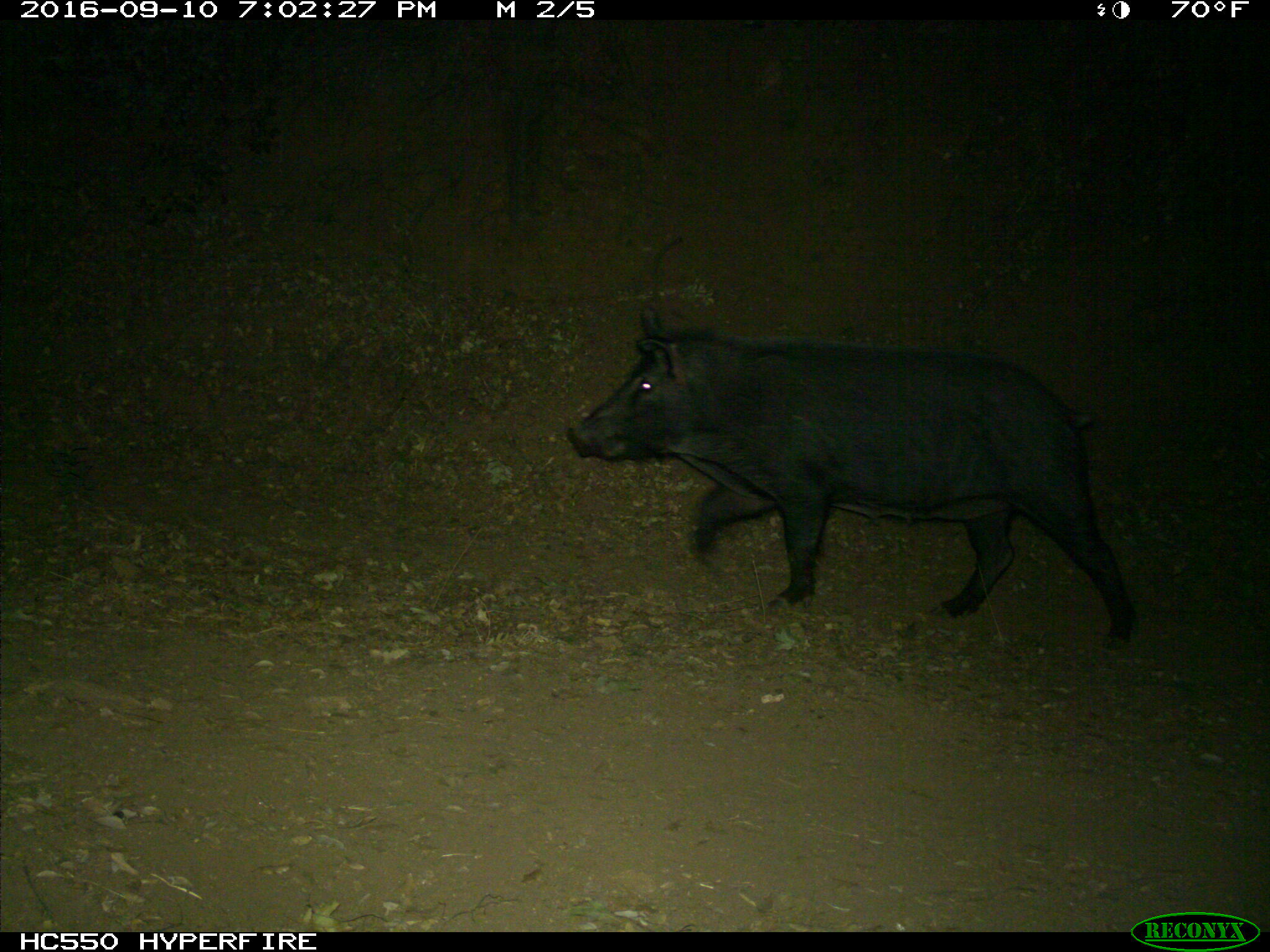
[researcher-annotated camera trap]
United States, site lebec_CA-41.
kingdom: Animalia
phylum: Chordata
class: Mammalia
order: Artiodactyla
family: Suidae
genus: Sus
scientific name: Sus scrofa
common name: wild boar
Sus scrofa (wild boar).